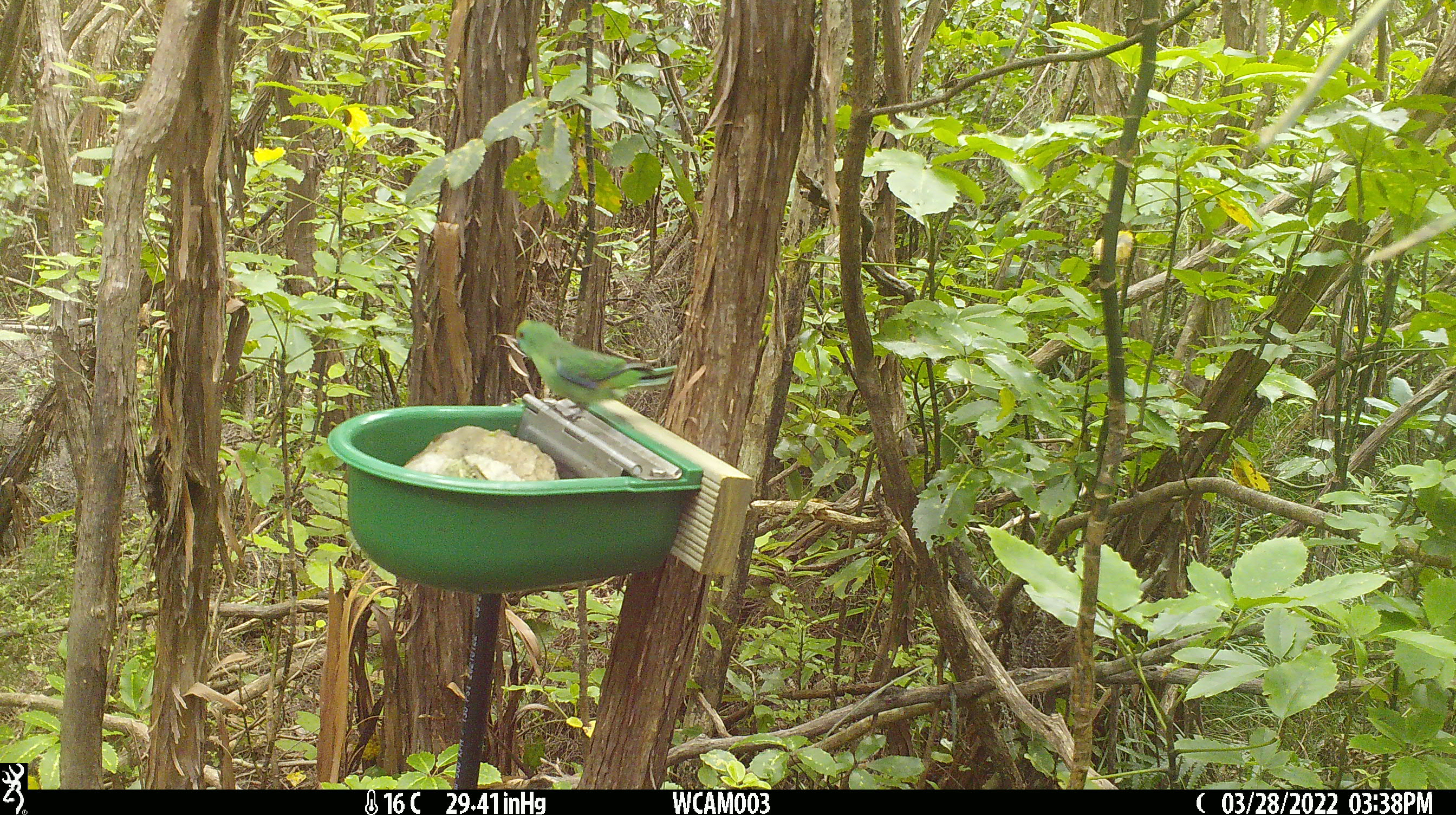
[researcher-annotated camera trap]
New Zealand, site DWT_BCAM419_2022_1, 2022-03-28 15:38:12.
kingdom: Animalia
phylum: Chordata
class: Aves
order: Psittaciformes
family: Psittaculidae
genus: Cyanoramphus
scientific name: Cyanoramphus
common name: parakeet